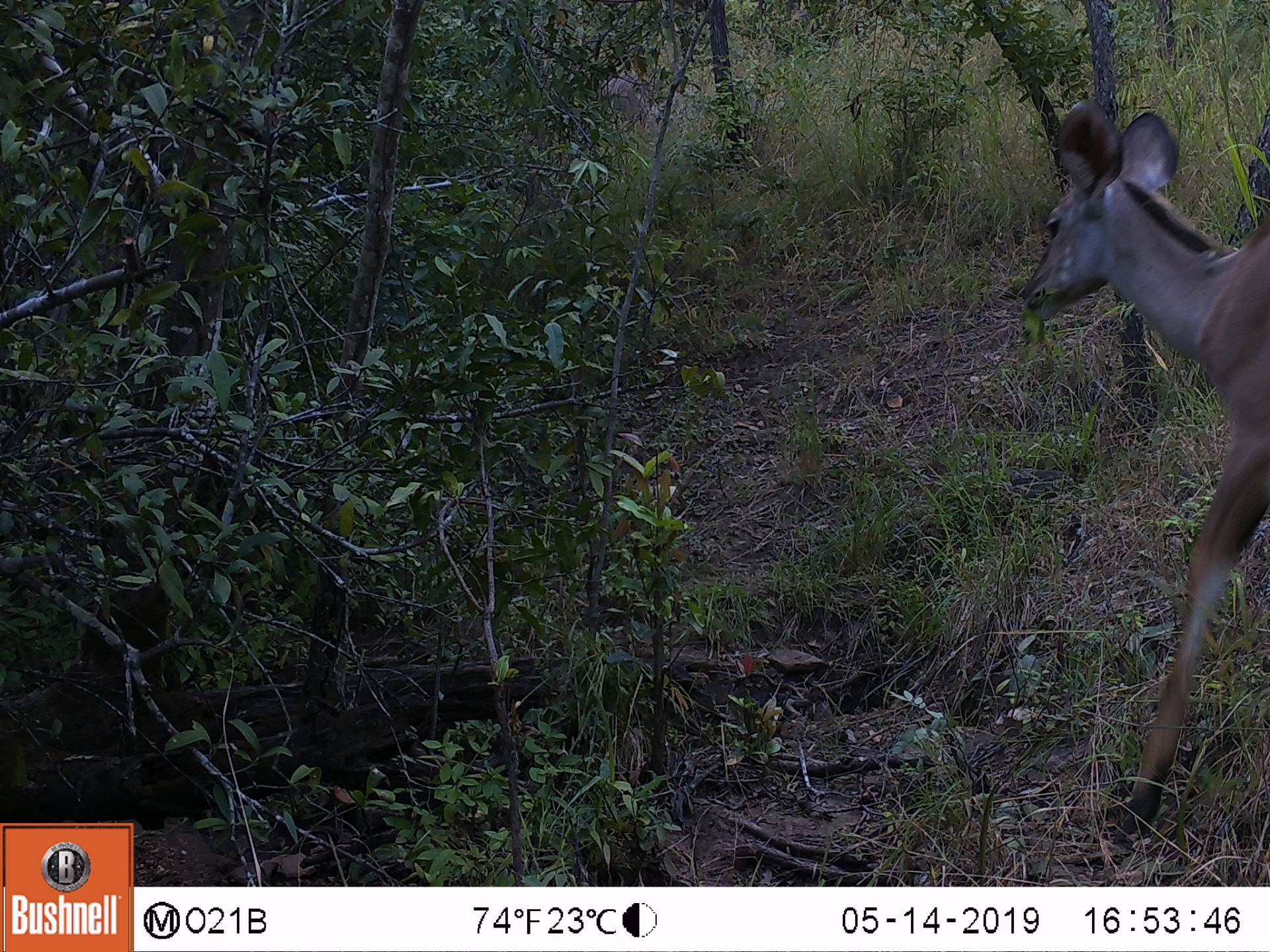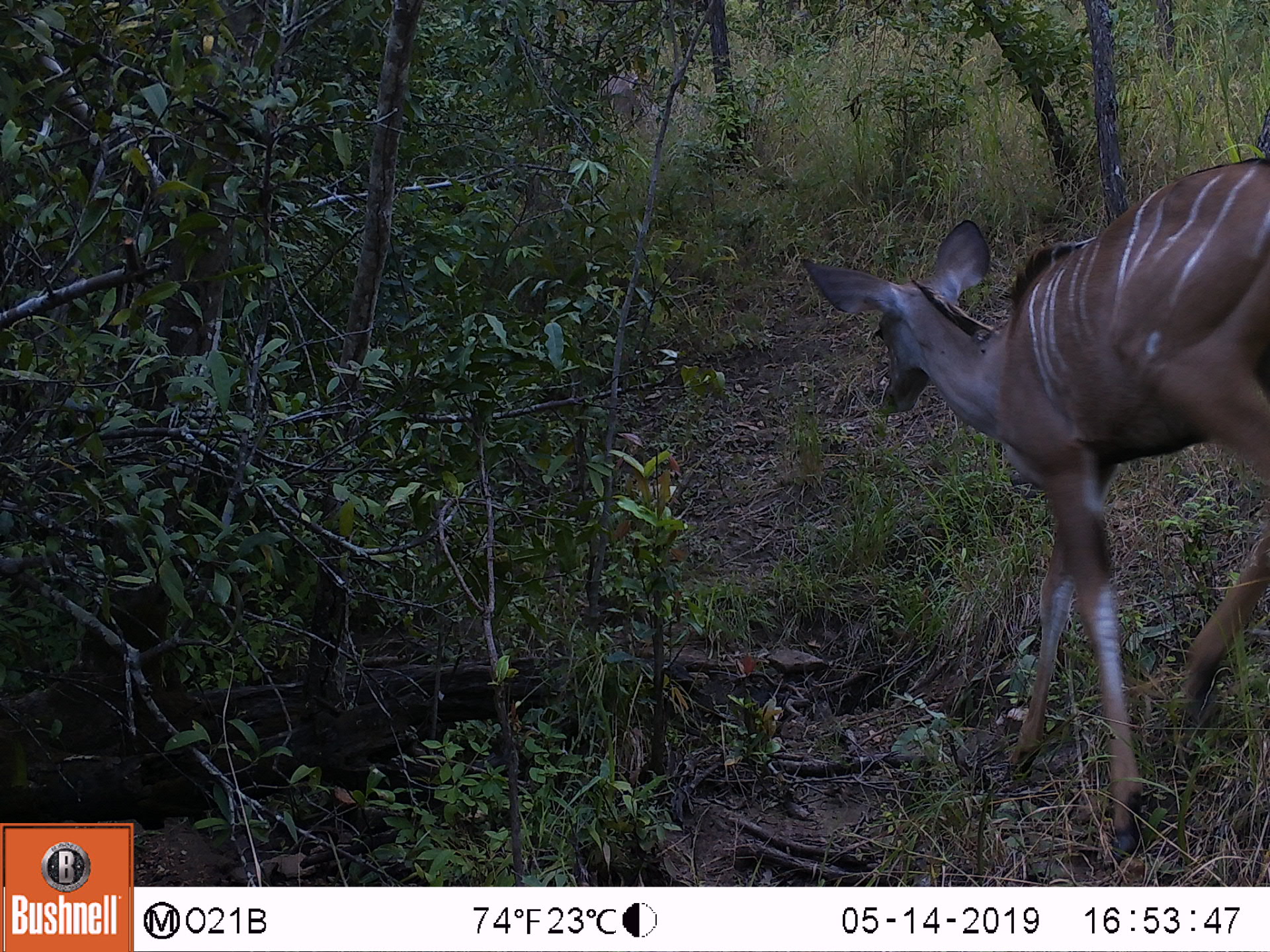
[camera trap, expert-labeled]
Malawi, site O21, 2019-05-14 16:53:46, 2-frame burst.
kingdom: Animalia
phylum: Chordata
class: Mammalia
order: Artiodactyla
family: Bovidae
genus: Tragelaphus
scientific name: Tragelaphus strepsiceros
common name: greater kudu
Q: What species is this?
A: Greater kudu (Tragelaphus strepsiceros).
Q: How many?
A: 2.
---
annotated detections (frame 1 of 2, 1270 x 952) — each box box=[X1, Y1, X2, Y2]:
greater kudu: box=[1023, 113, 1266, 834]; box=[575, 63, 656, 134]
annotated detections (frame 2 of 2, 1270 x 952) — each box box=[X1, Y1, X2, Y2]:
greater kudu: box=[759, 110, 1266, 826]; box=[579, 69, 659, 127]